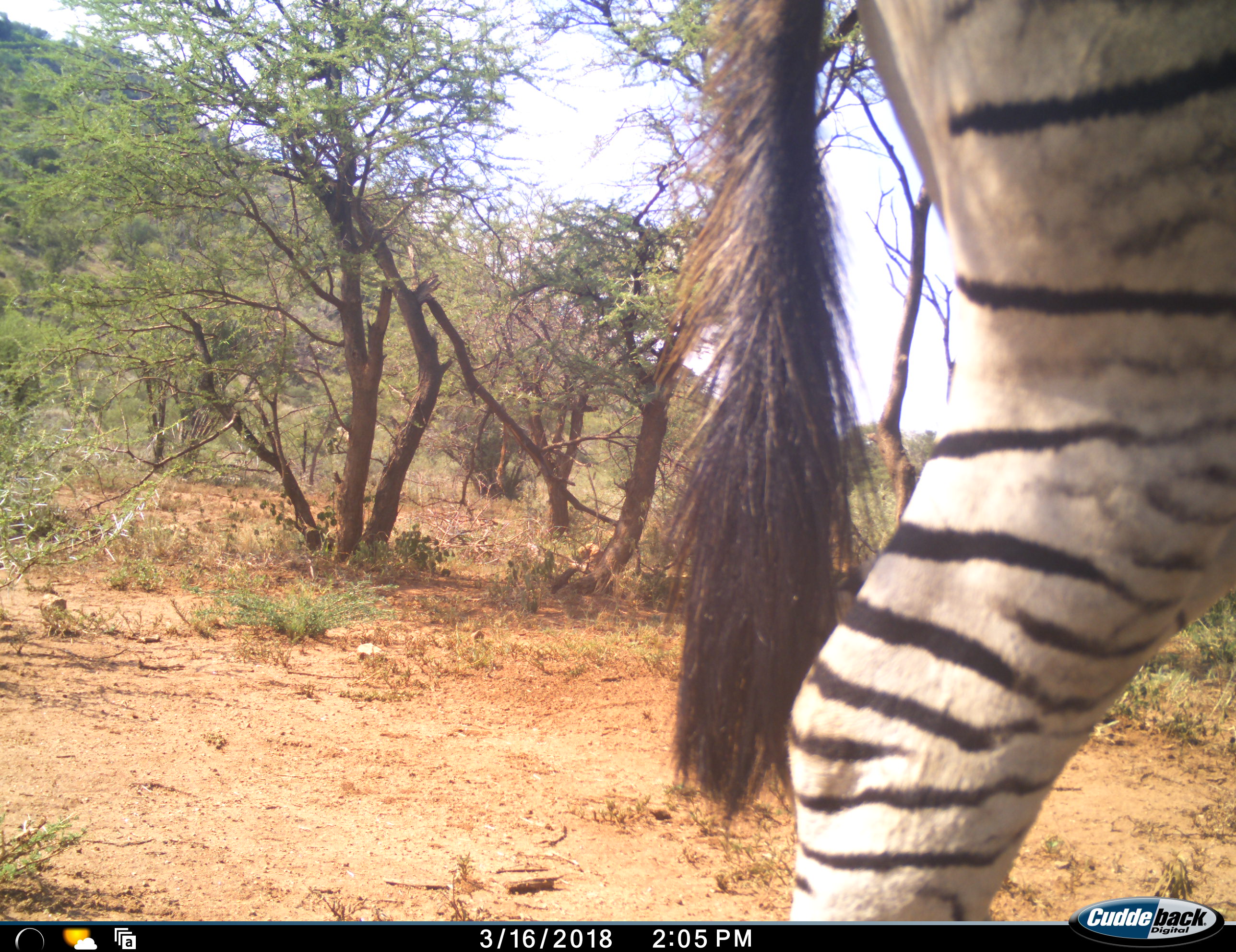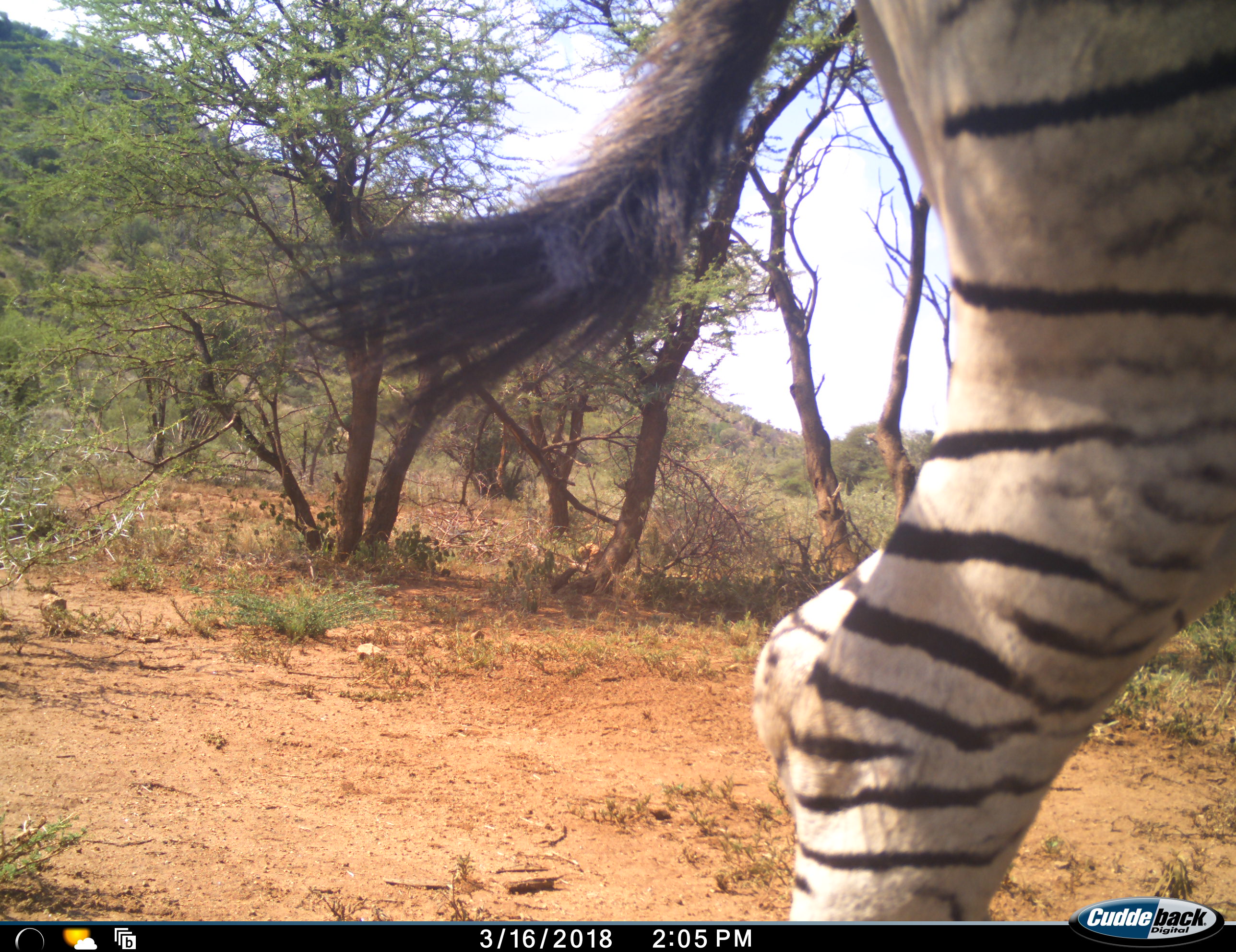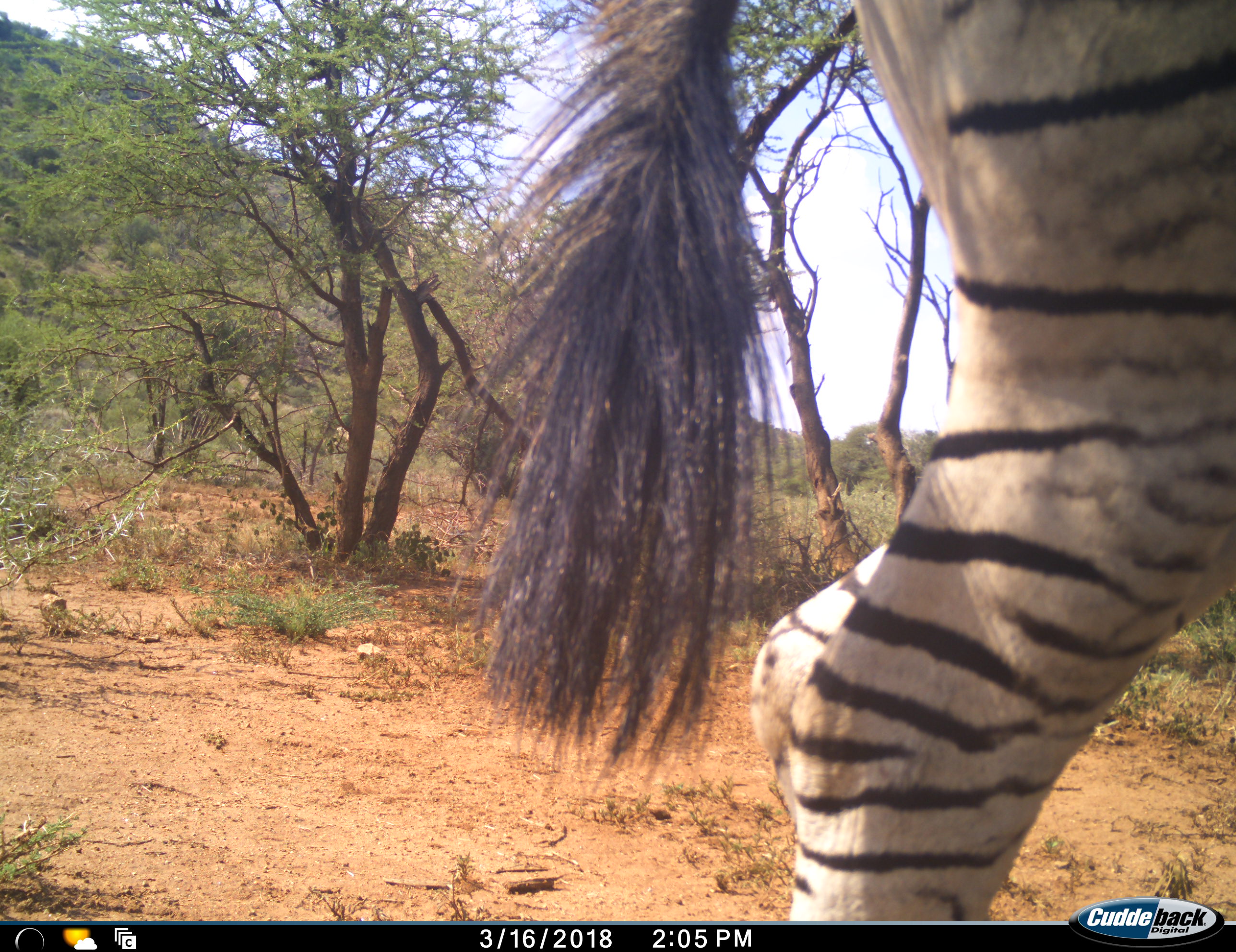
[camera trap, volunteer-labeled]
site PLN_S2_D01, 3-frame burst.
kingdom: Animalia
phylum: Chordata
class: Mammalia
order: Perissodactyla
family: Equidae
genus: Equus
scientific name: Equus quagga burchellii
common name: burchell's zebra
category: zebraburchells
Zebraburchells (burchell's zebra) (Equus quagga burchellii), count 1. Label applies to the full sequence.